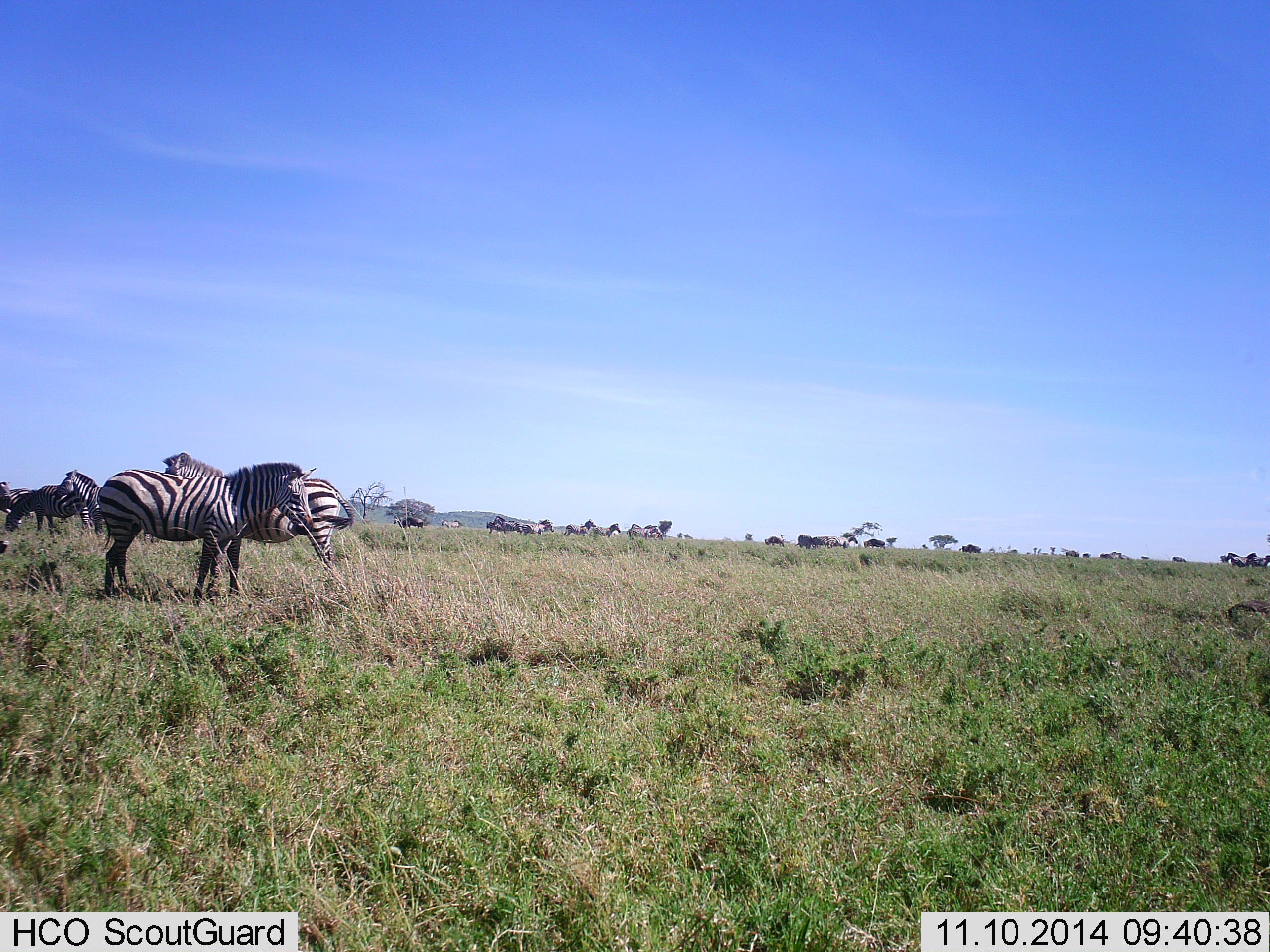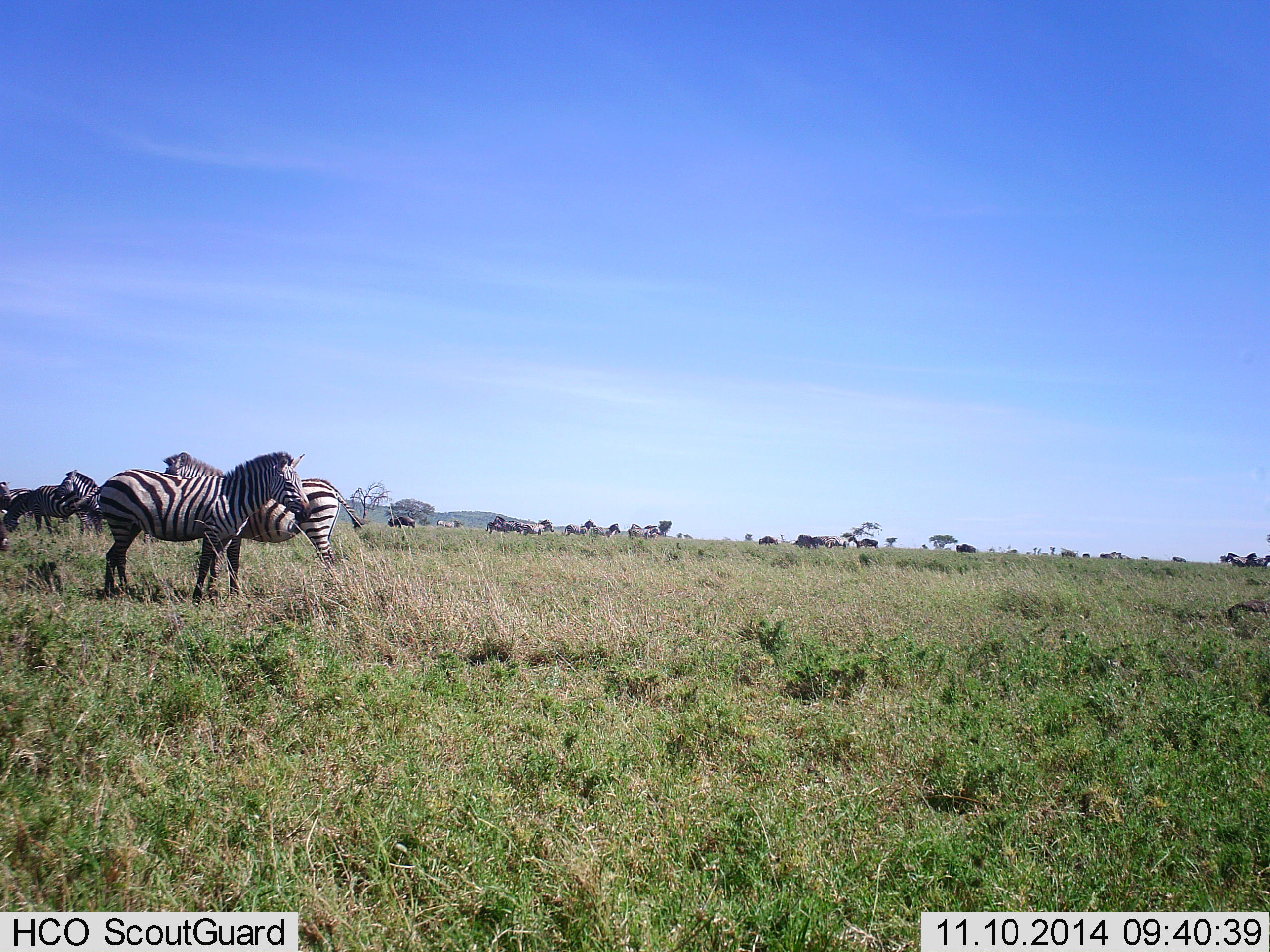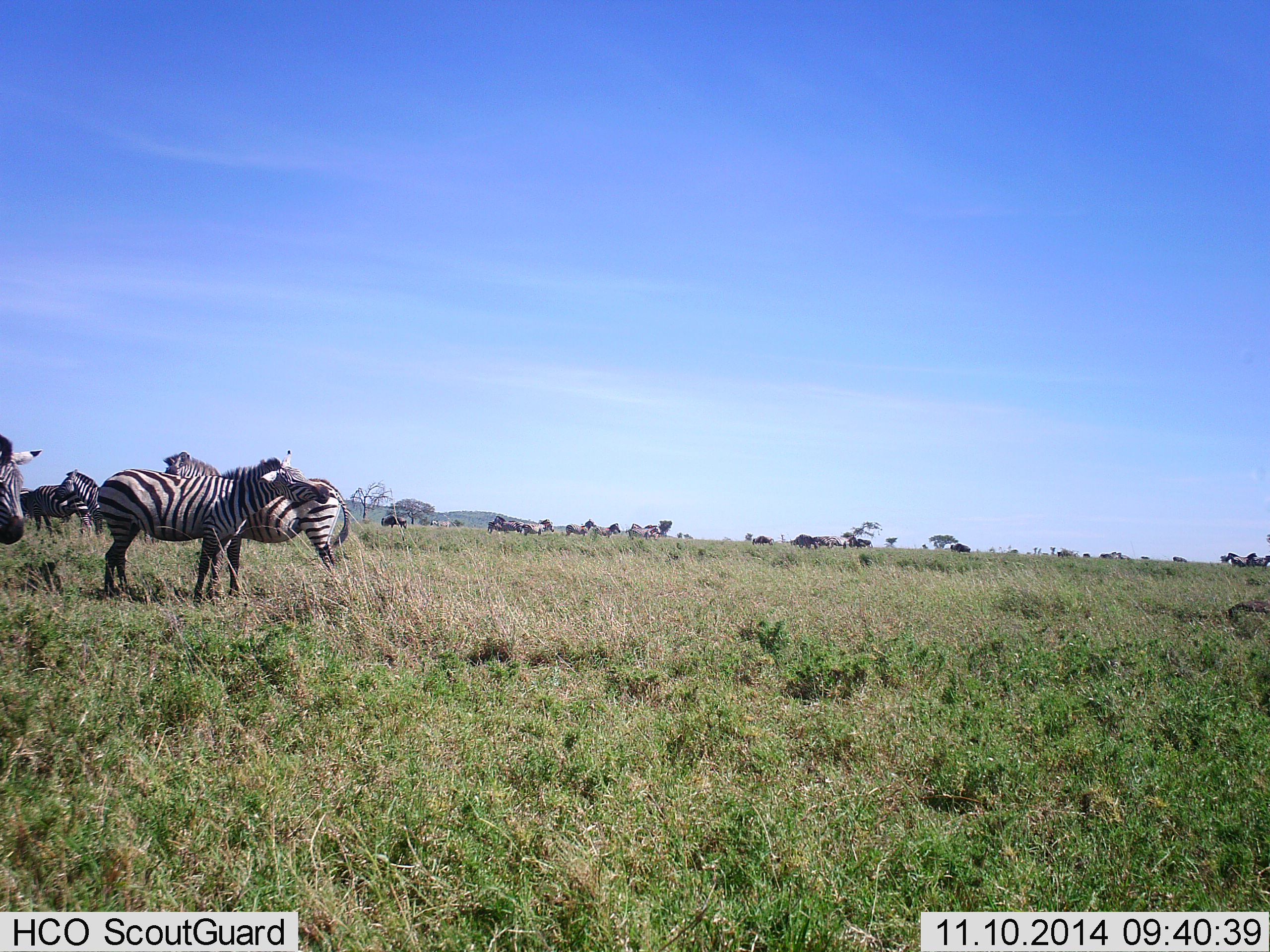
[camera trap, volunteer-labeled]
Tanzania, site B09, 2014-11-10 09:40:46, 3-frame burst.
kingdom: Animalia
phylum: Chordata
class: Mammalia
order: Perissodactyla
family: Equidae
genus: Equus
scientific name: Equus quagga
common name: plains zebra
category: zebra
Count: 6.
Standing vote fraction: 82%.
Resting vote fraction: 0%.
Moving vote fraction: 27%.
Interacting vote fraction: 9%.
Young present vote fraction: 0%.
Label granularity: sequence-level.